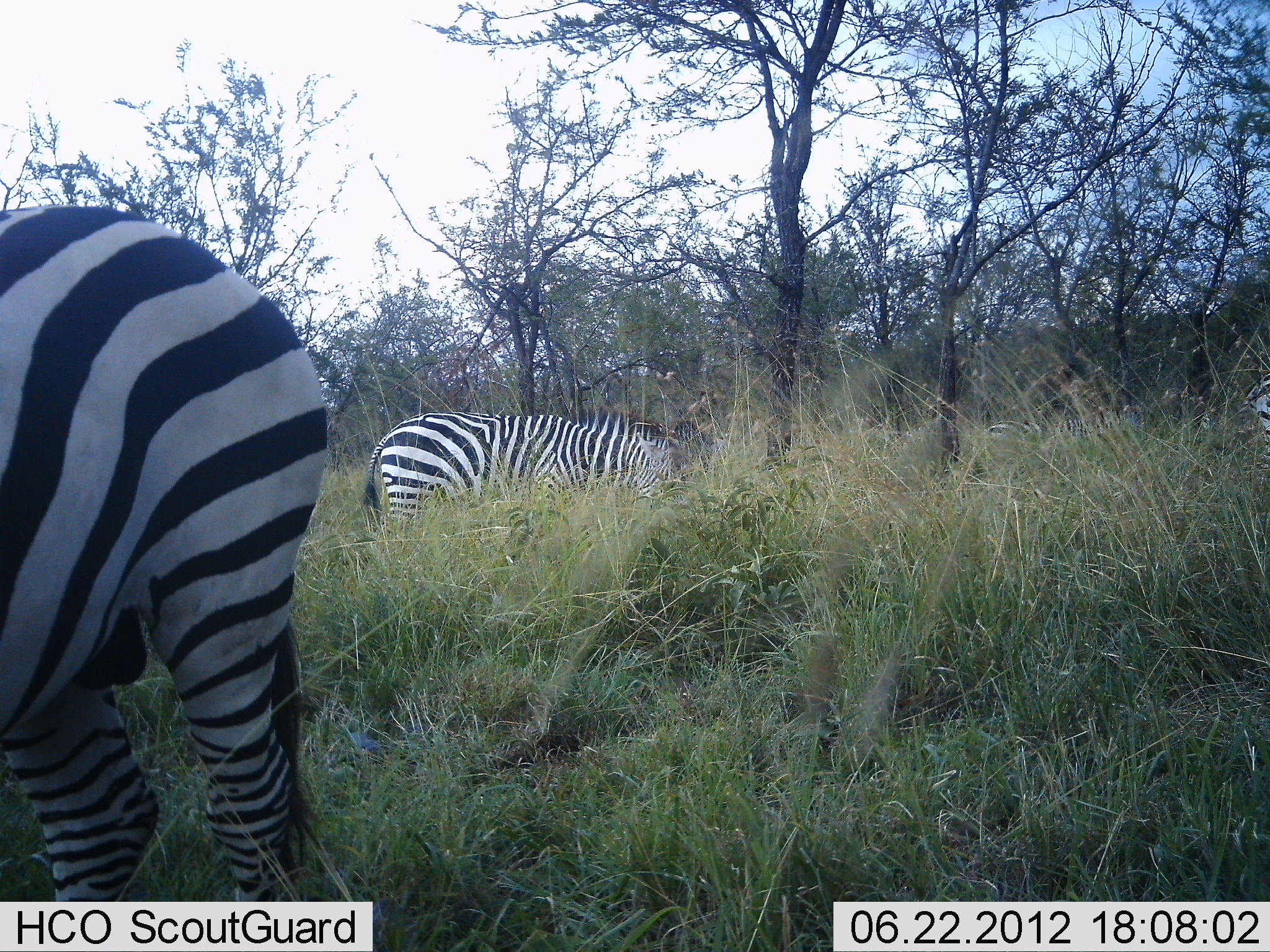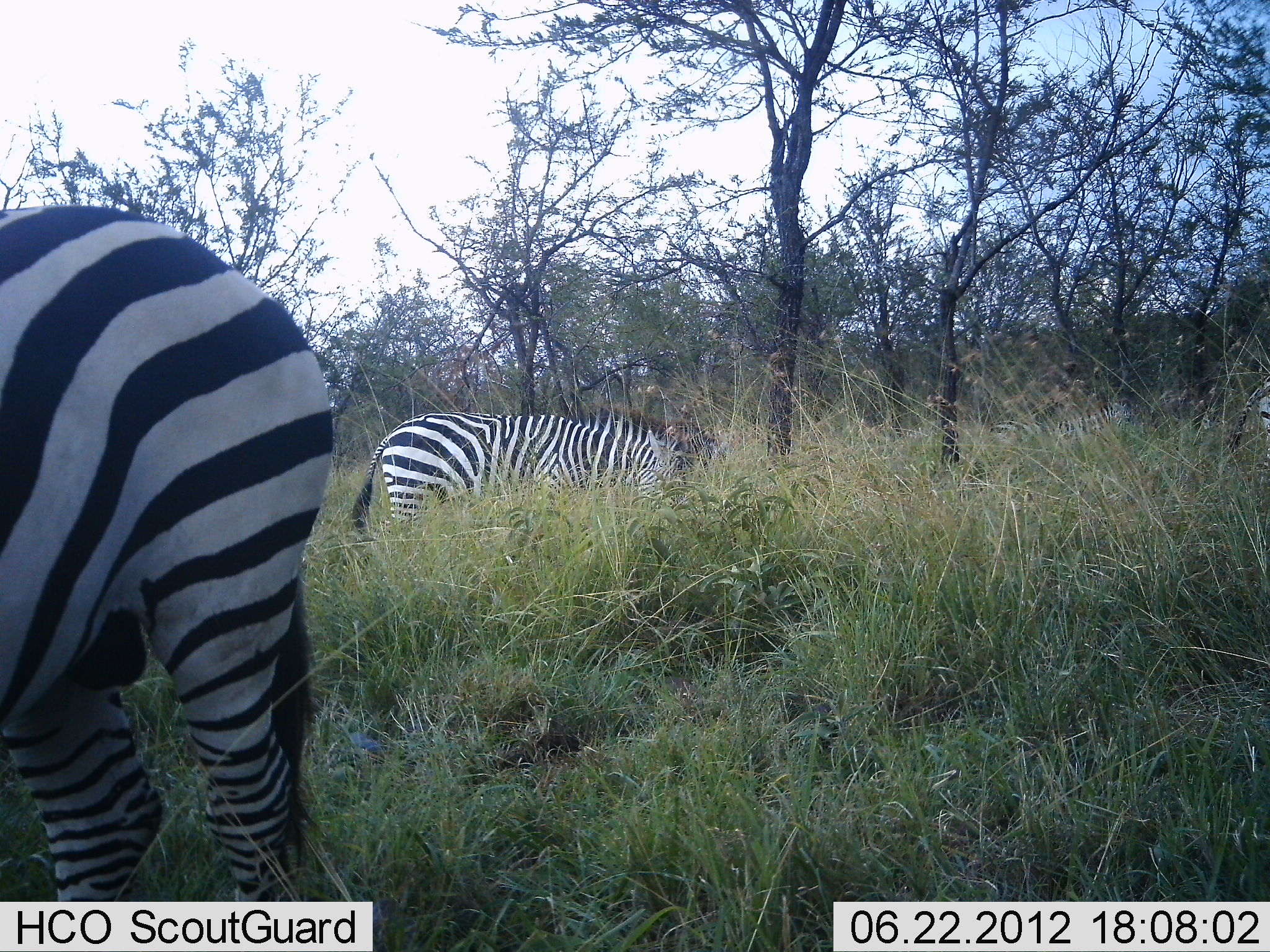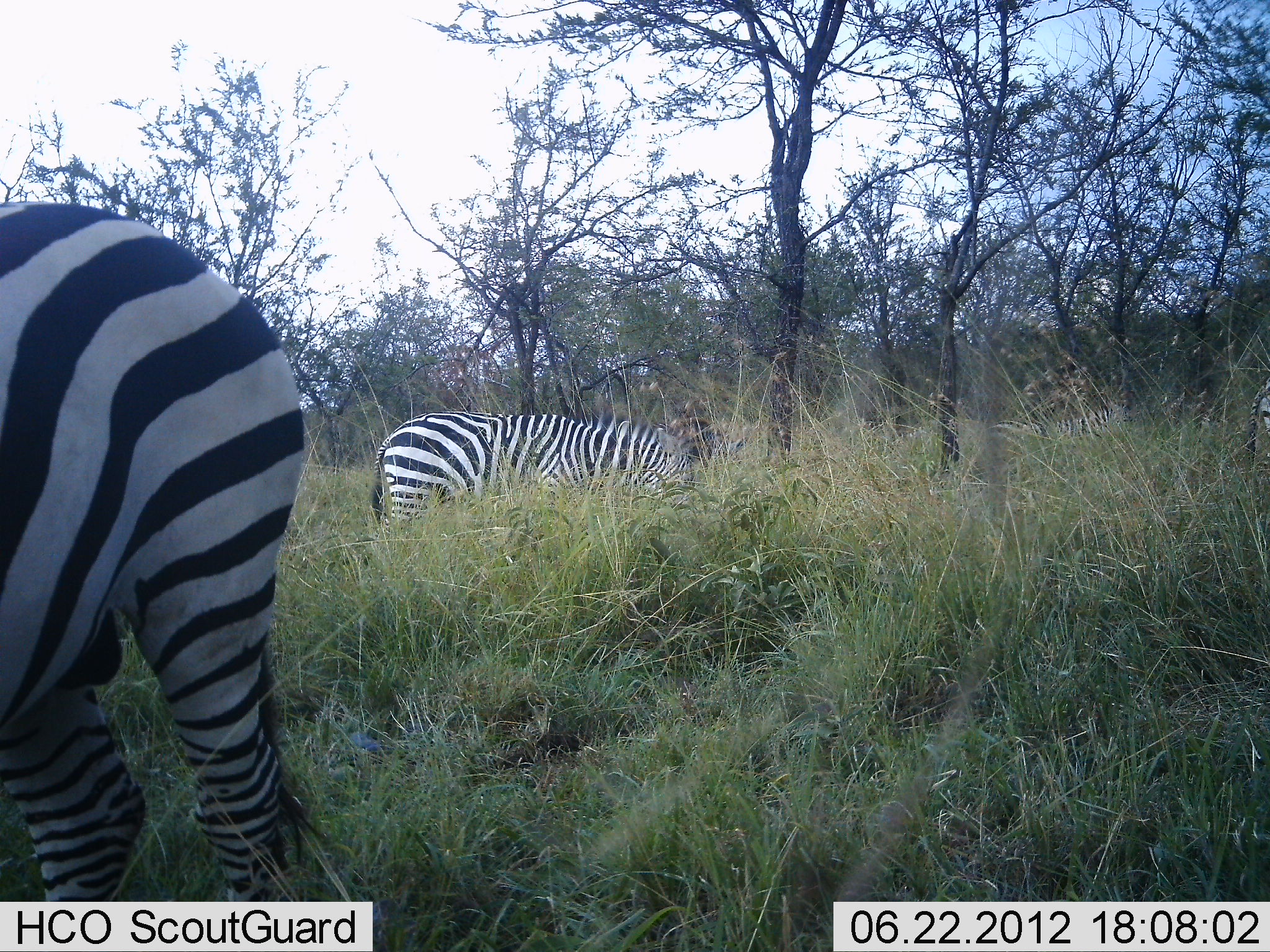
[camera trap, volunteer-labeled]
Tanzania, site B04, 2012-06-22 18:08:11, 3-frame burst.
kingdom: Animalia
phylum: Chordata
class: Mammalia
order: Perissodactyla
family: Equidae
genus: Equus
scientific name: Equus quagga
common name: plains zebra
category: zebra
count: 3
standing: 20%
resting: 0%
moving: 10%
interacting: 0%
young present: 0%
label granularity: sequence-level